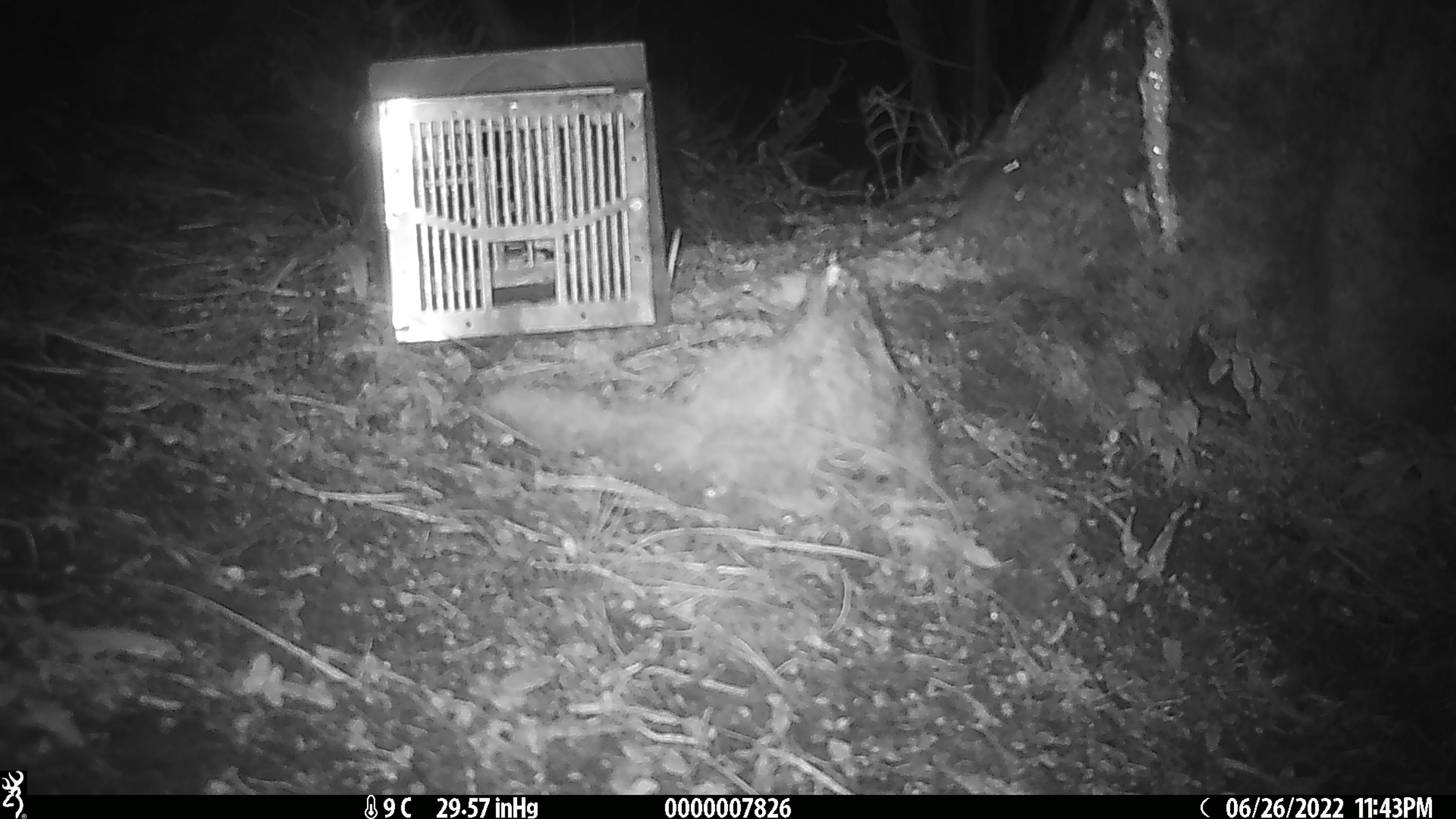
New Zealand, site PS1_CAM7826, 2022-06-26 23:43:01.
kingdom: Animalia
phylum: Chordata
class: Mammalia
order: Rodentia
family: Muridae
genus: Mus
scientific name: Mus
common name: mouse